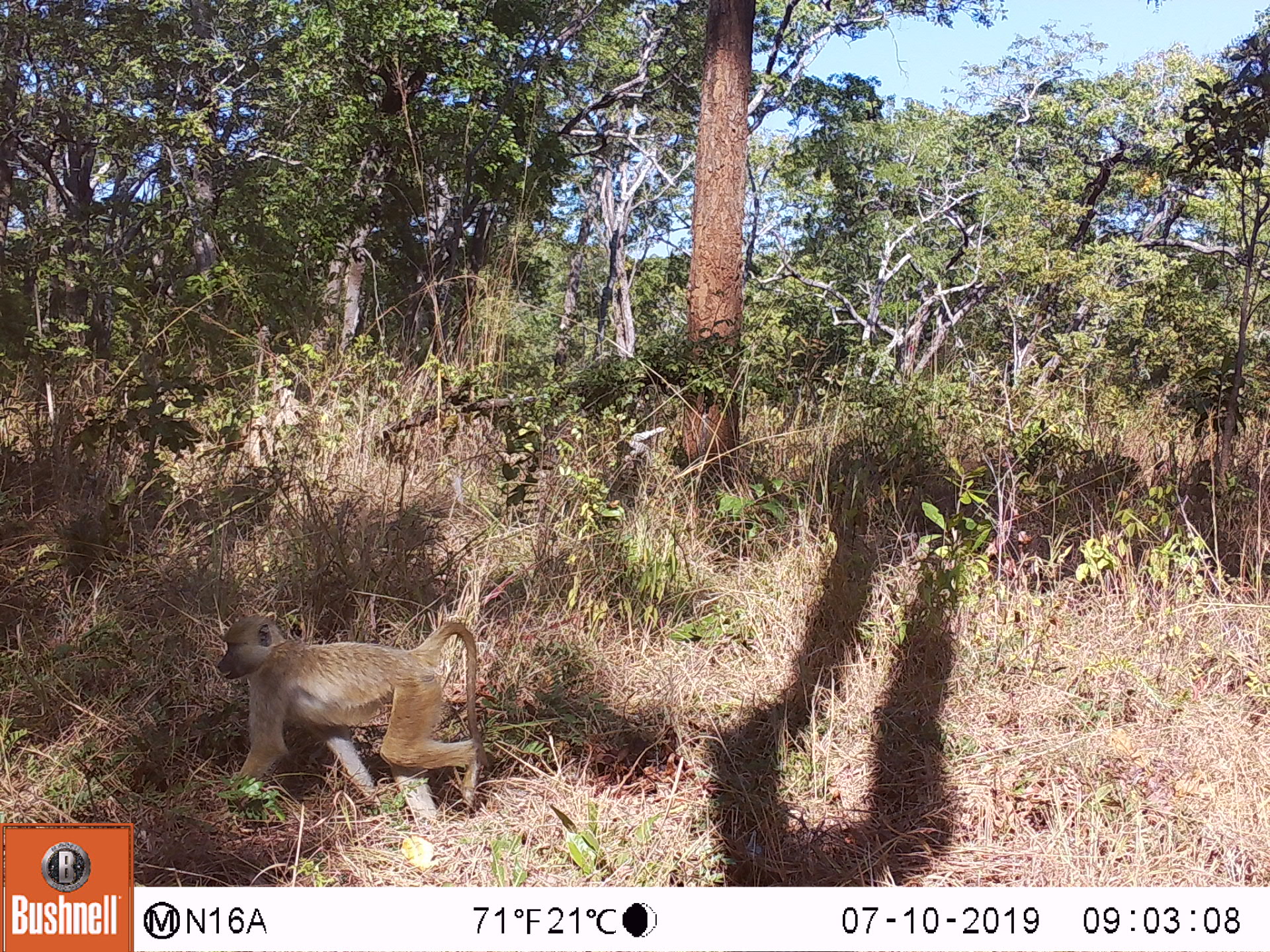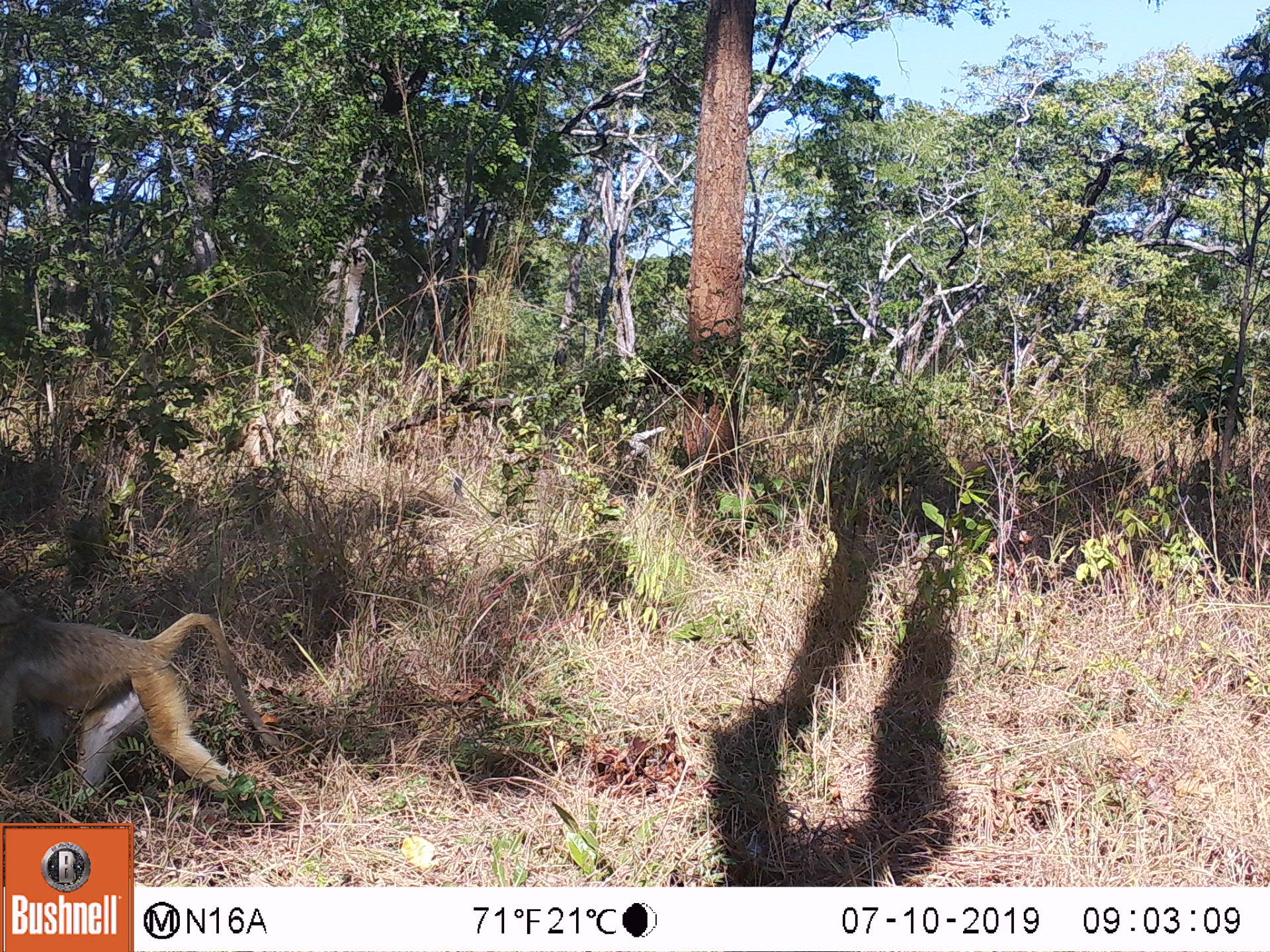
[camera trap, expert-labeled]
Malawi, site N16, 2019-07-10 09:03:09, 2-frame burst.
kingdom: Animalia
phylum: Chordata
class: Mammalia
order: Primates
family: Cercopithecidae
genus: Papio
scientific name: Papio cynocephalus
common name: yellow baboon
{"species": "yellow baboon (Papio cynocephalus)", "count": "1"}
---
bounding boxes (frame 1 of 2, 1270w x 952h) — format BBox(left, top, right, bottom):
yellow baboon: BBox(214, 603, 498, 816)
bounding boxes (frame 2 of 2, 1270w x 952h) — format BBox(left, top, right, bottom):
yellow baboon: BBox(0, 579, 280, 806)